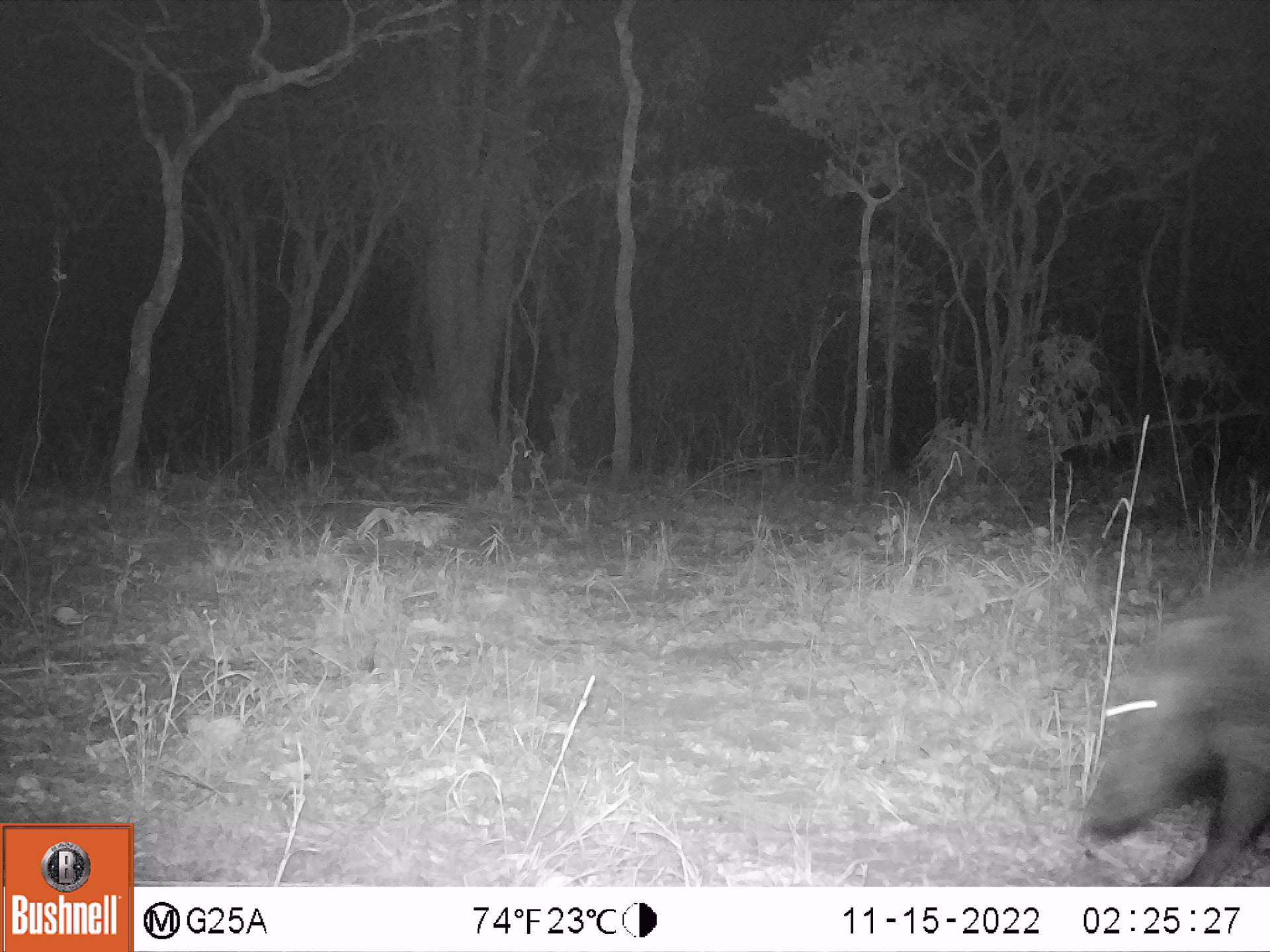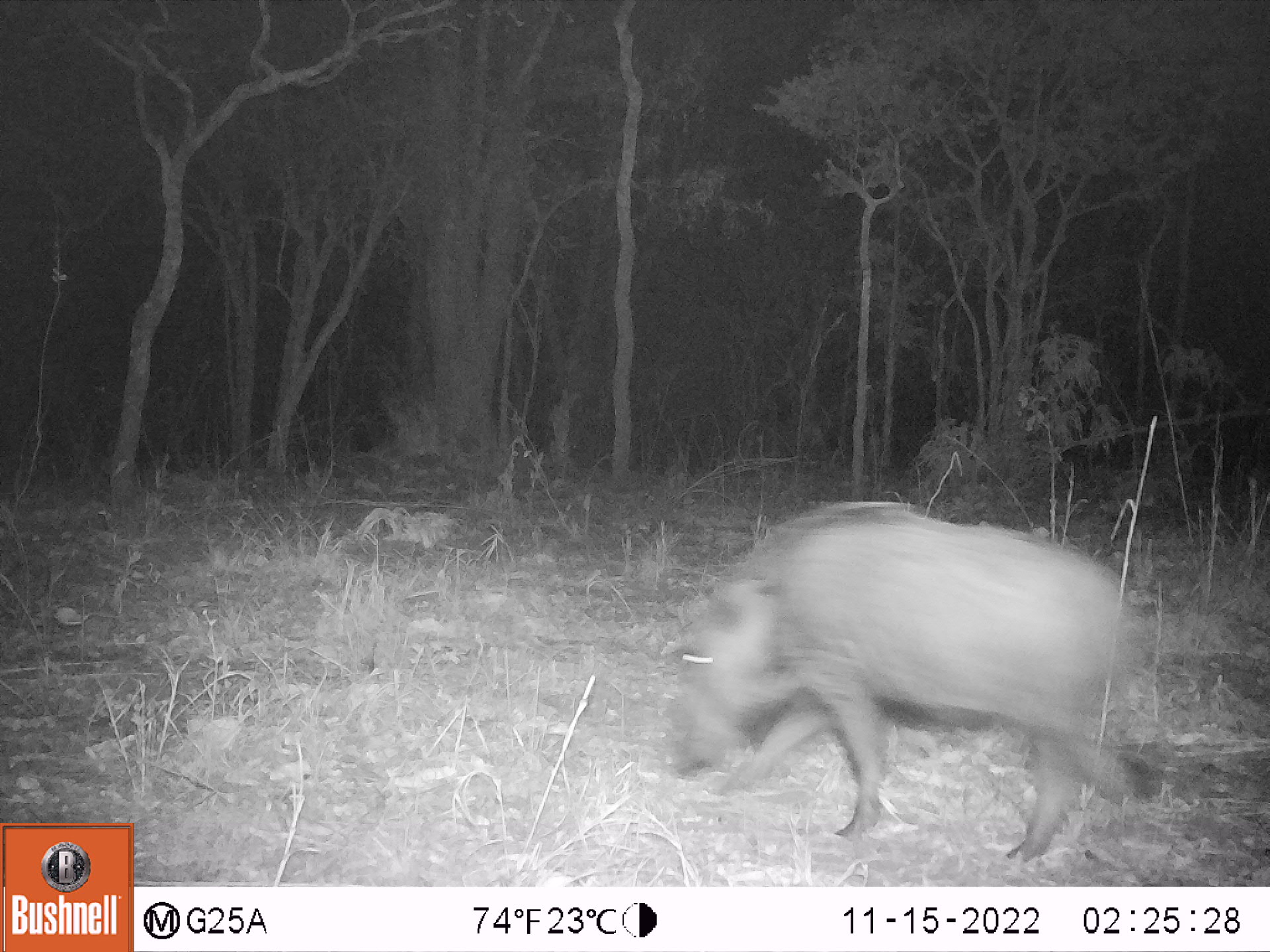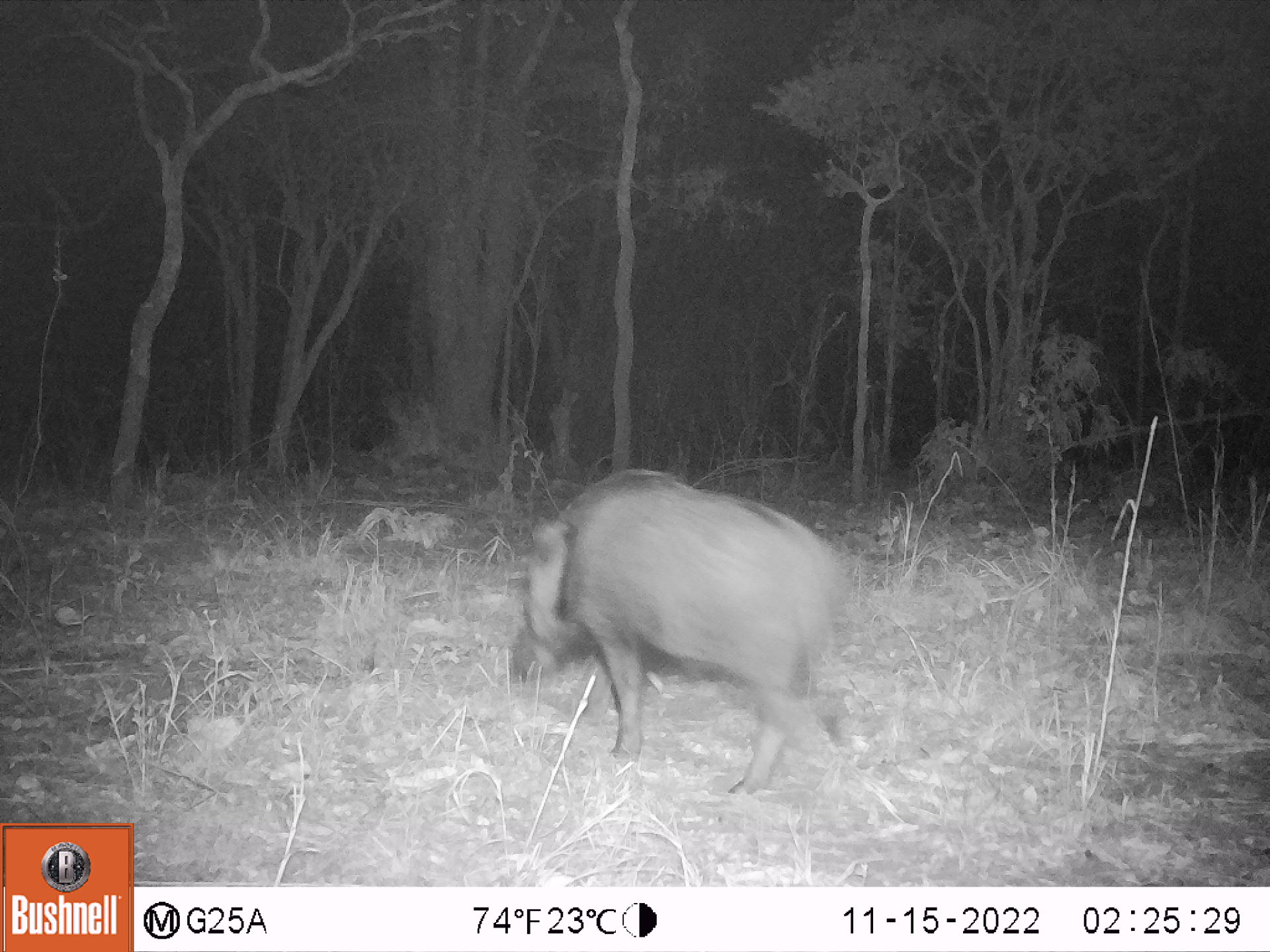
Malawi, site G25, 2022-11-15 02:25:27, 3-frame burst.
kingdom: Animalia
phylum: Chordata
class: Mammalia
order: Artiodactyla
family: Suidae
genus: Potamochoerus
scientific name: Potamochoerus larvatus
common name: bushpig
Bushpig (Potamochoerus larvatus), count 1.